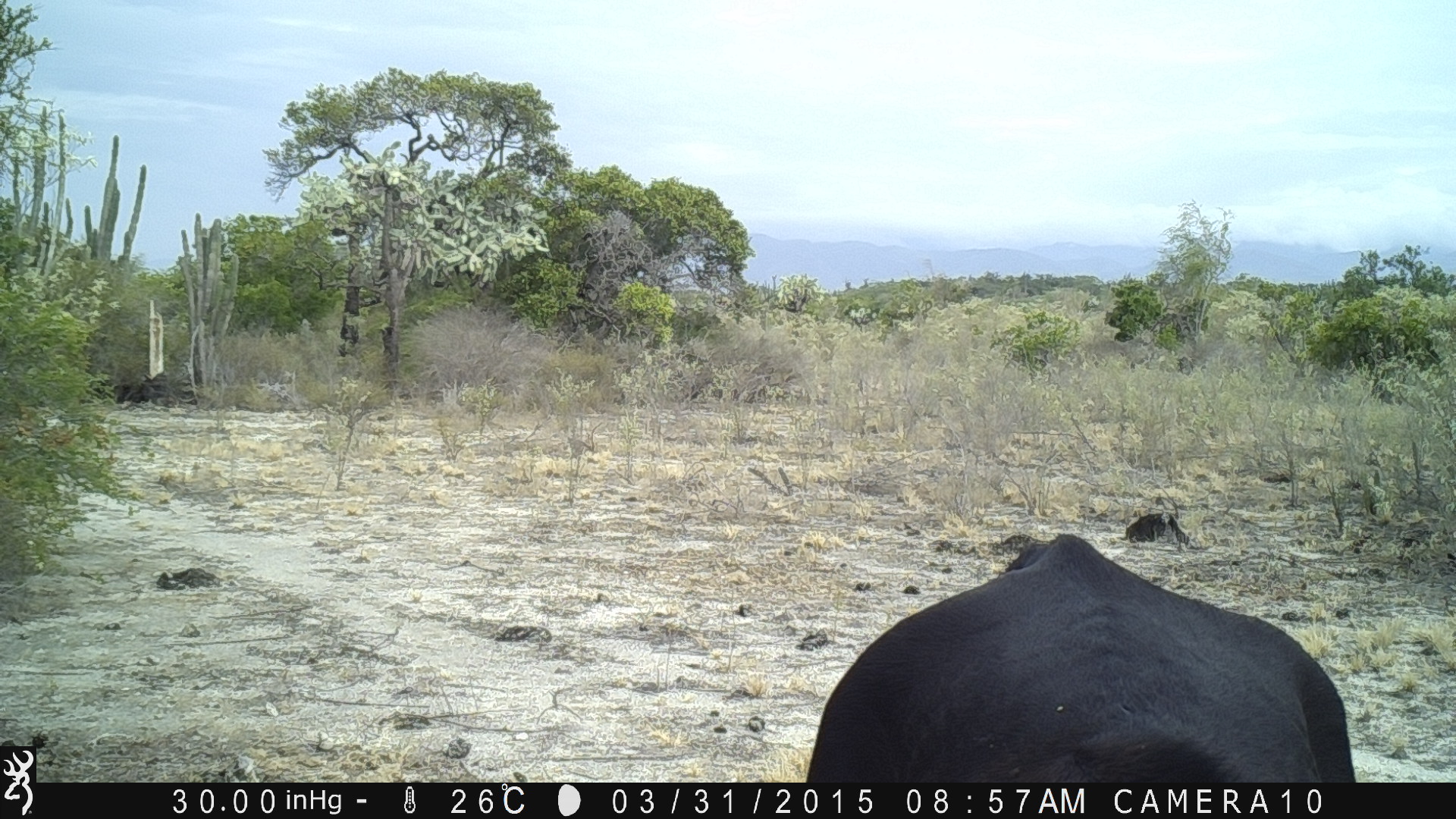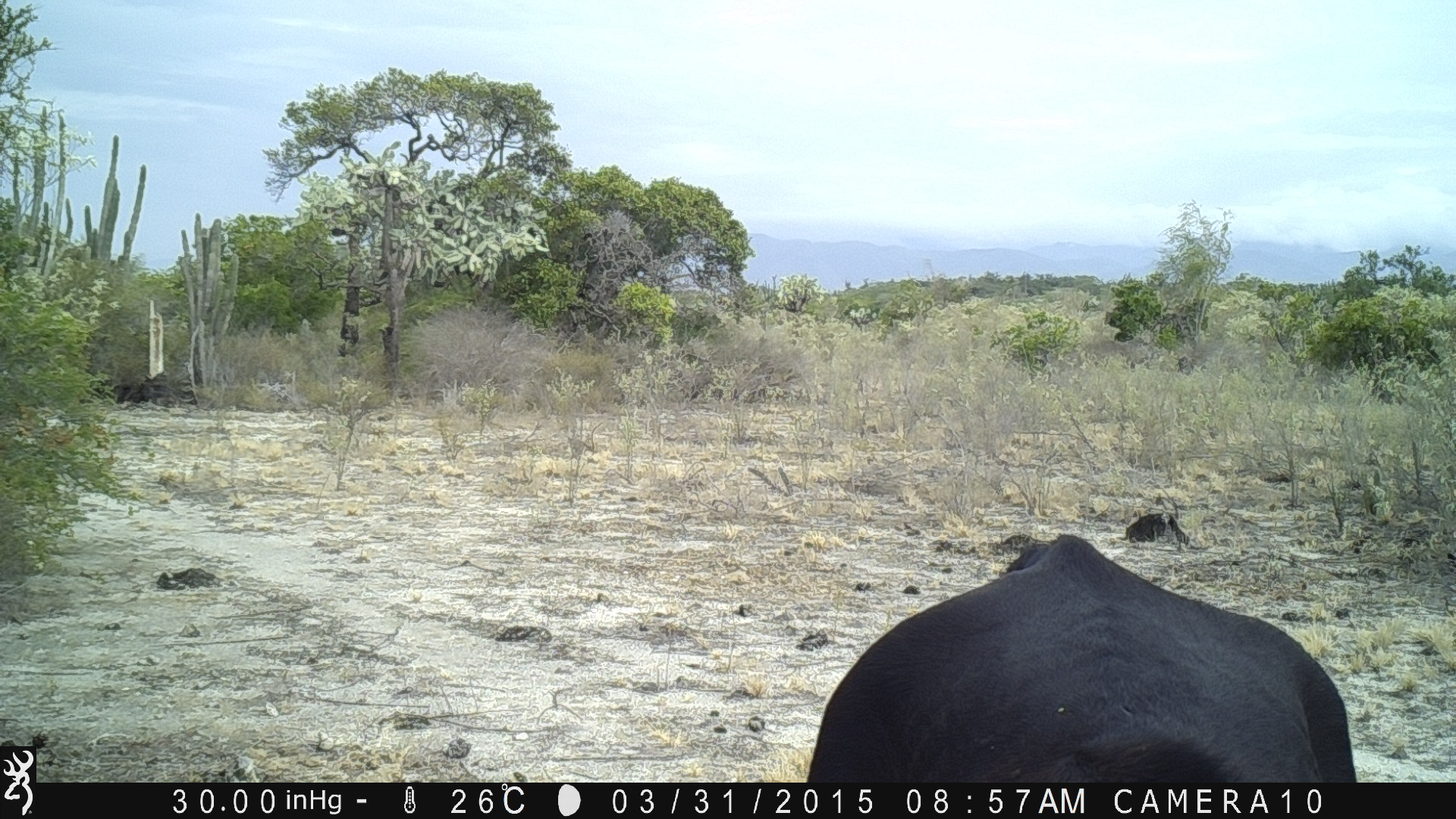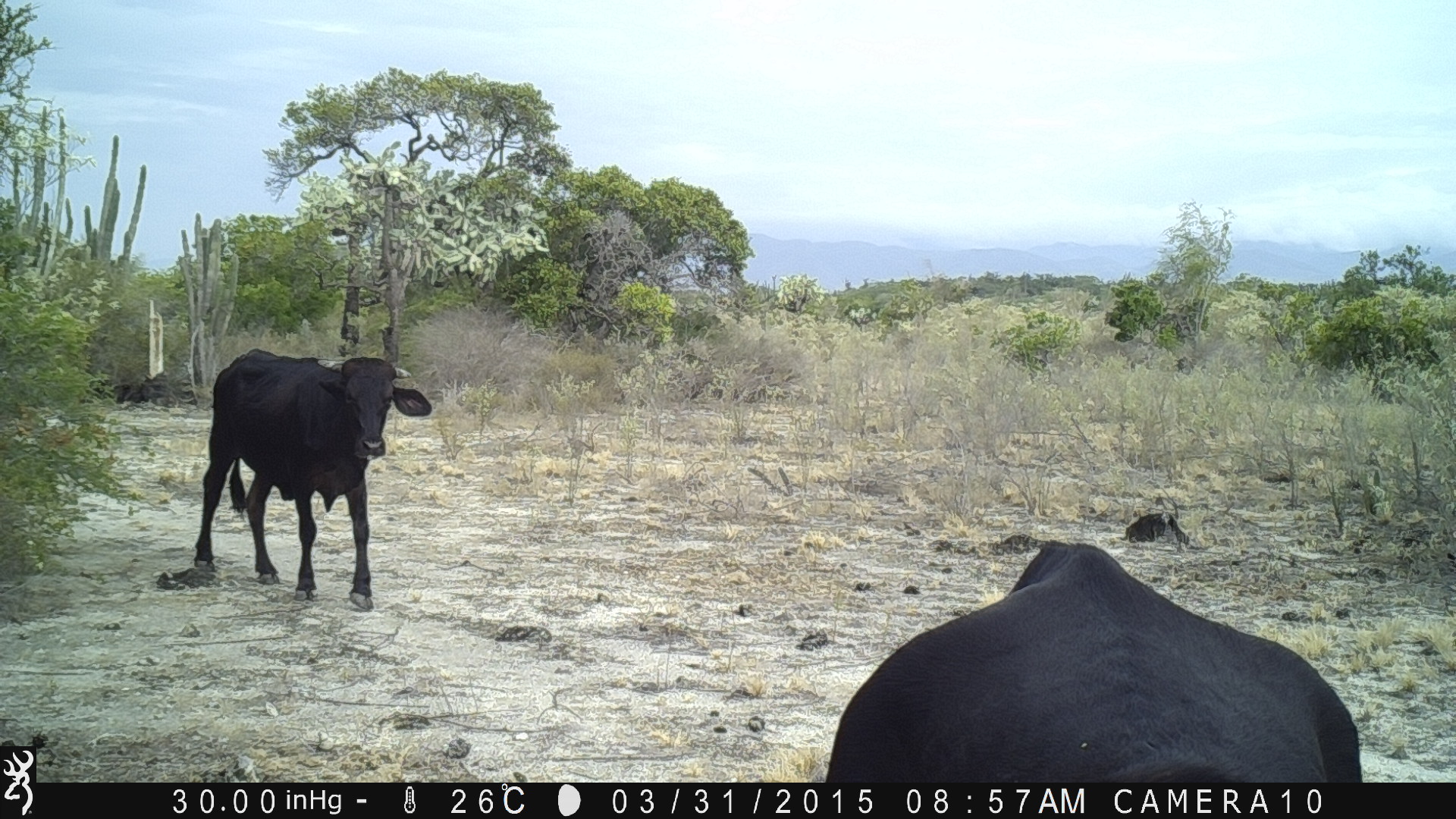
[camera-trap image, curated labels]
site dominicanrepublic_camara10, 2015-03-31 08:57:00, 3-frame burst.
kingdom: Animalia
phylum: Chordata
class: Mammalia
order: Artiodactyla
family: Bovidae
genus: Bos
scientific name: Bos taurus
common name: cattle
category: cow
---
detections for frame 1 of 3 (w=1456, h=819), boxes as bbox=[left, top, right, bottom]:
cow: bbox=[796, 529, 1361, 787]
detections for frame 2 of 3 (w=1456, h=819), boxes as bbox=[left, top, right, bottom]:
cow: bbox=[796, 530, 1364, 786]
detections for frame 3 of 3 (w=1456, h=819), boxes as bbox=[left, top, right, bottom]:
cow: bbox=[817, 535, 1365, 786]; bbox=[191, 349, 431, 608]